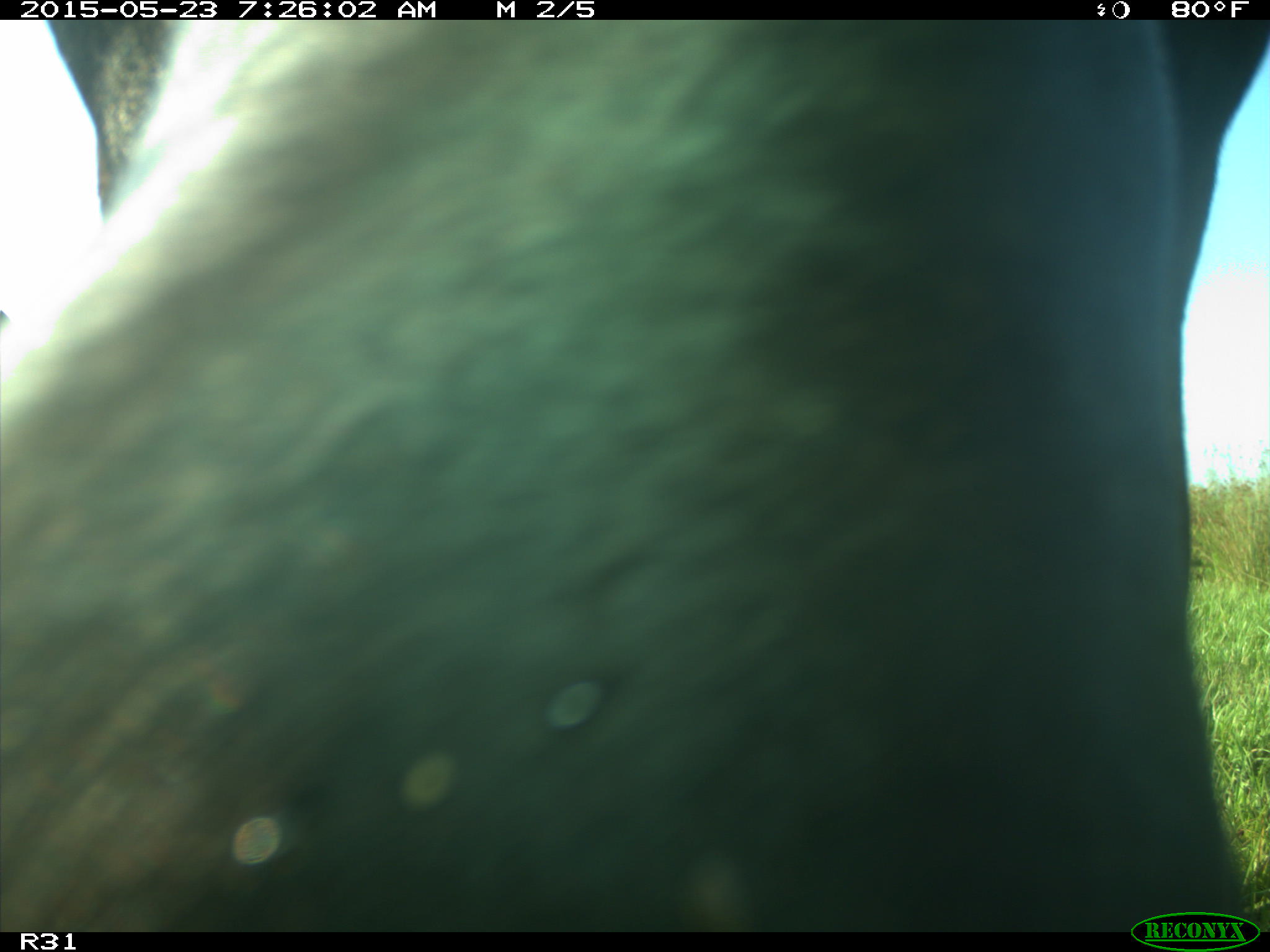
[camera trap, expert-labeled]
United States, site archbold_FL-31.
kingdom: Animalia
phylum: Chordata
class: Mammalia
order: Artiodactyla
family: Bovidae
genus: Bos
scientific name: Bos taurus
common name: domestic cow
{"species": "Bos taurus (domestic cow)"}